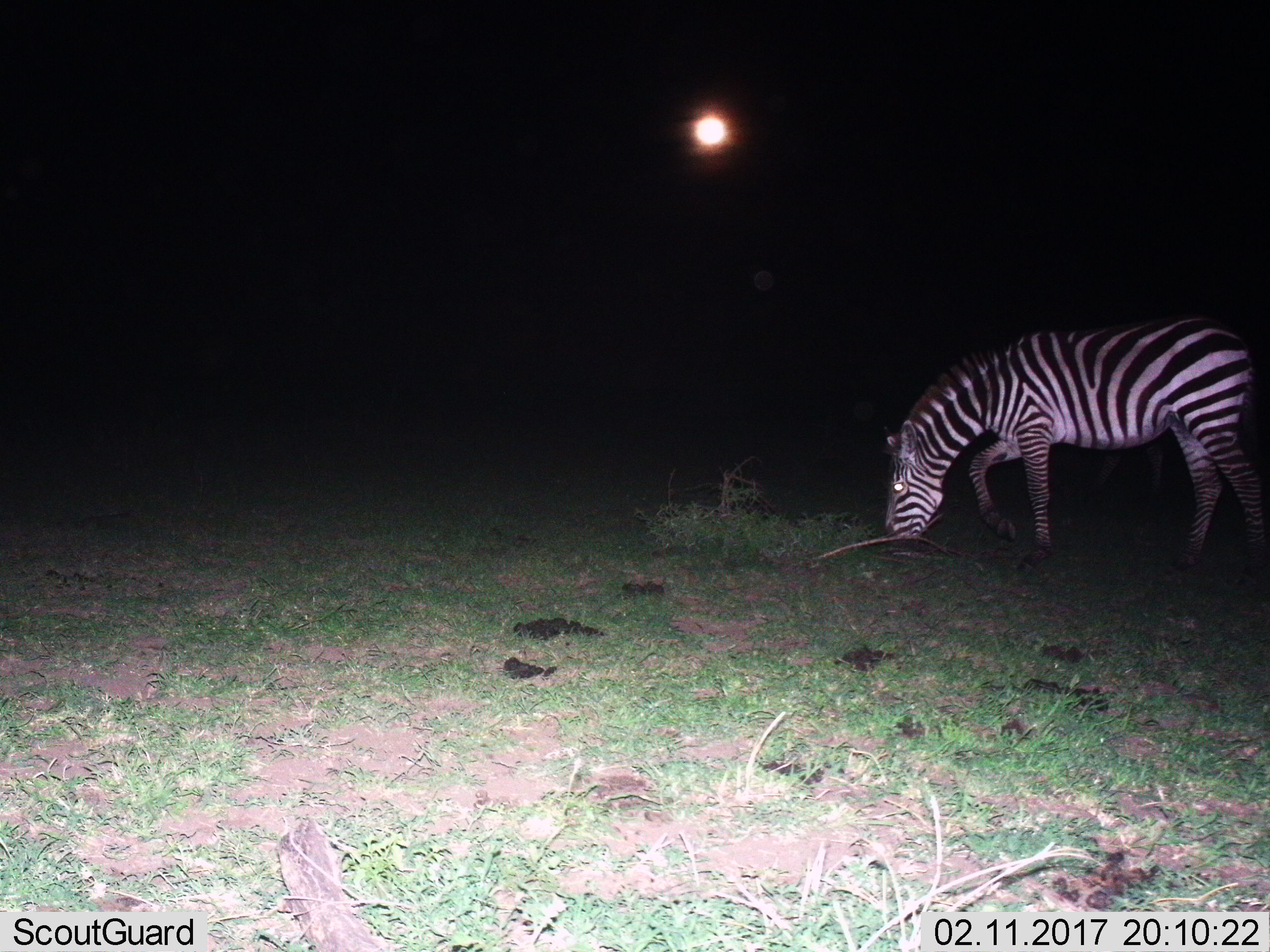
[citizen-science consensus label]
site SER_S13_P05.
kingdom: Animalia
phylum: Chordata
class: Mammalia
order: Perissodactyla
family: Equidae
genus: Equus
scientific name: Equus quagga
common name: plains zebra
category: zebraplains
Zebraplains (plains zebra) (Equus quagga), count 1. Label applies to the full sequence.